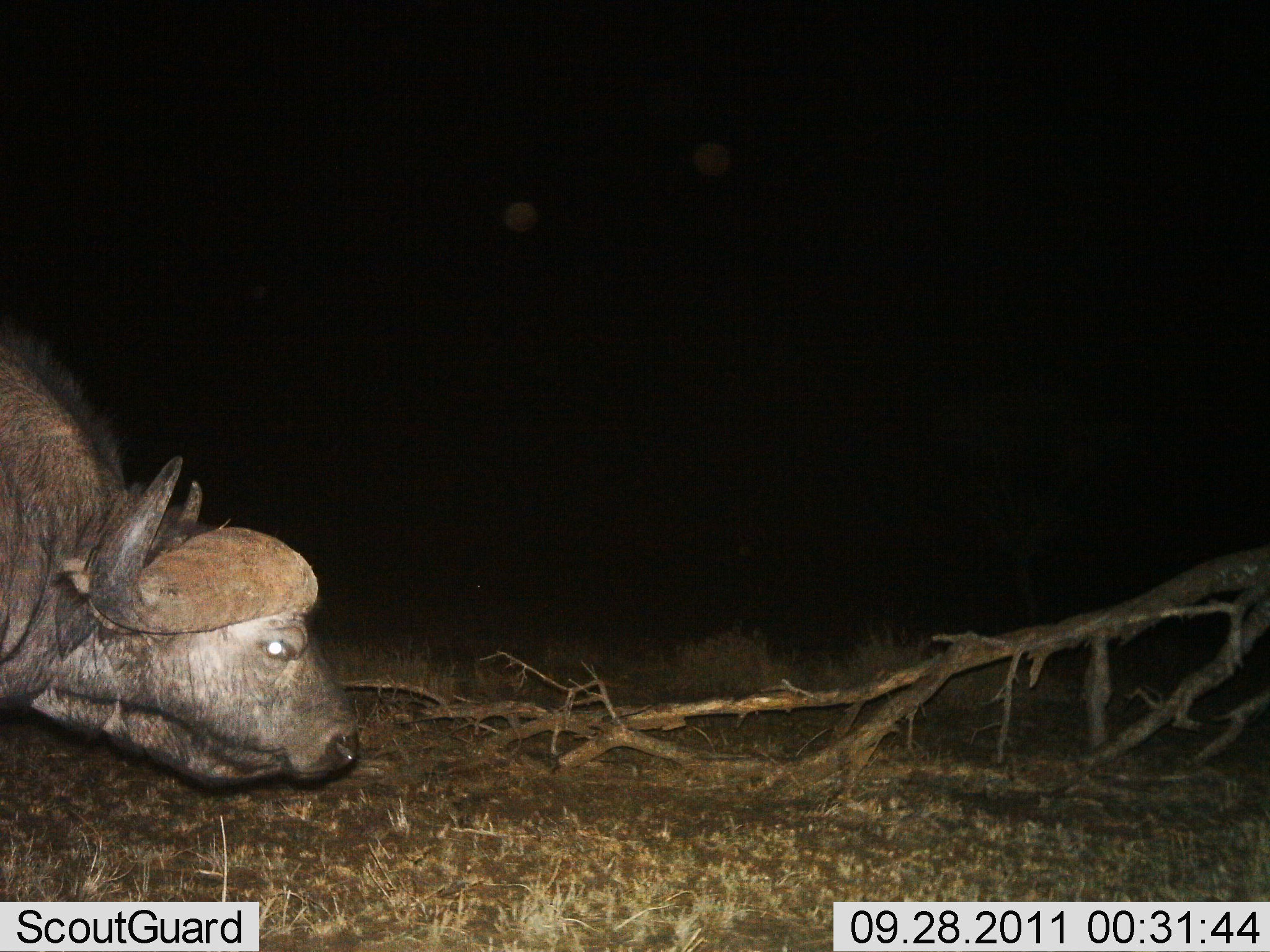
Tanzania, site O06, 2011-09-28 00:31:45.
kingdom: Animalia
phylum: Chordata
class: Mammalia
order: Artiodactyla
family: Bovidae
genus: Syncerus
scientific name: Syncerus caffer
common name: cape buffalo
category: buffalo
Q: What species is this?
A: Buffalo (cape buffalo) (Syncerus caffer).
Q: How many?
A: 1.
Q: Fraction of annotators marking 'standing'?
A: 36%.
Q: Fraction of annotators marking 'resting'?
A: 0%.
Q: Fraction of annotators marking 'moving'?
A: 57%.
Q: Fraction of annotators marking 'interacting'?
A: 0%.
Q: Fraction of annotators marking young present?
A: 0%.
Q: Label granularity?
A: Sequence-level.